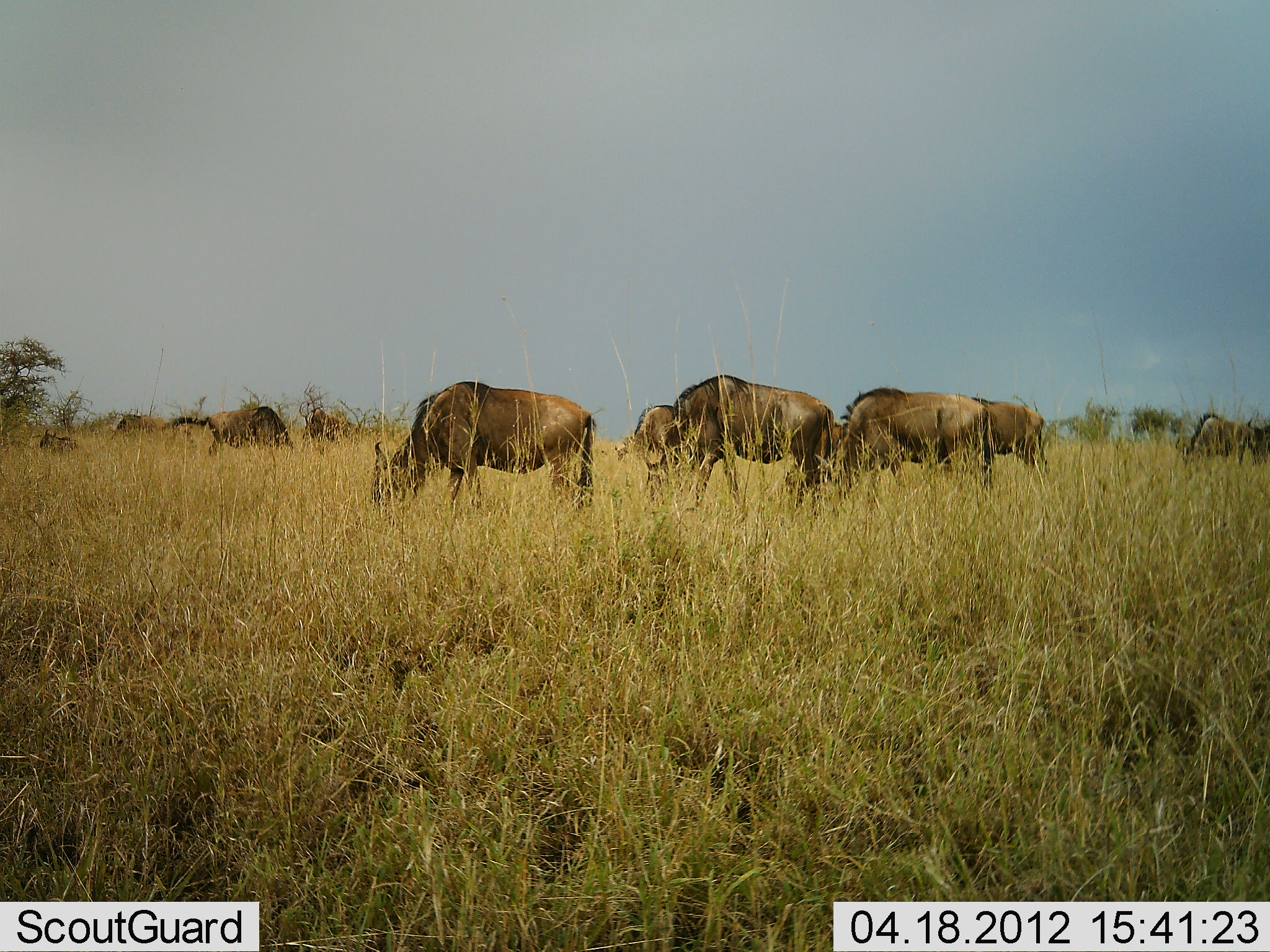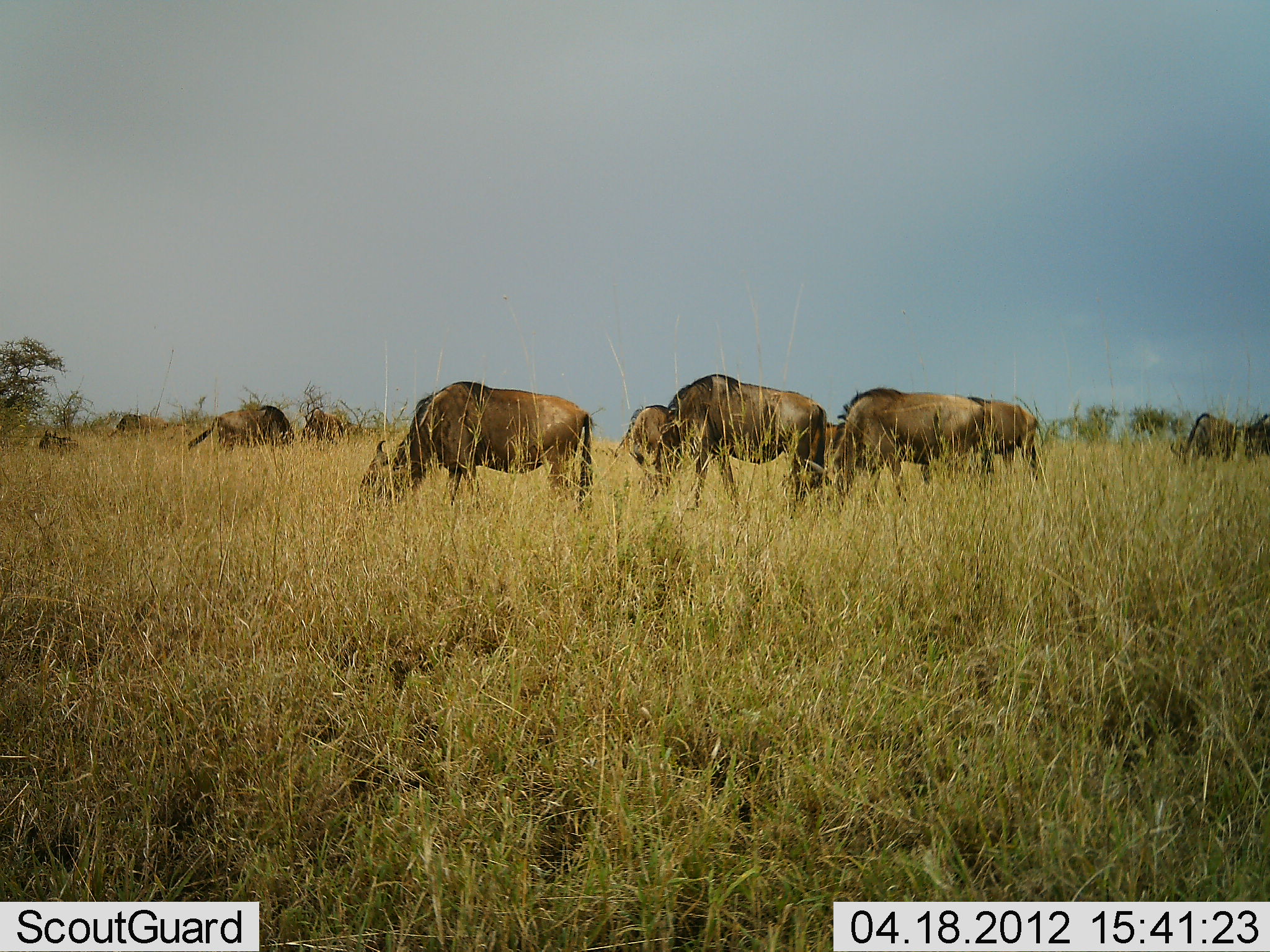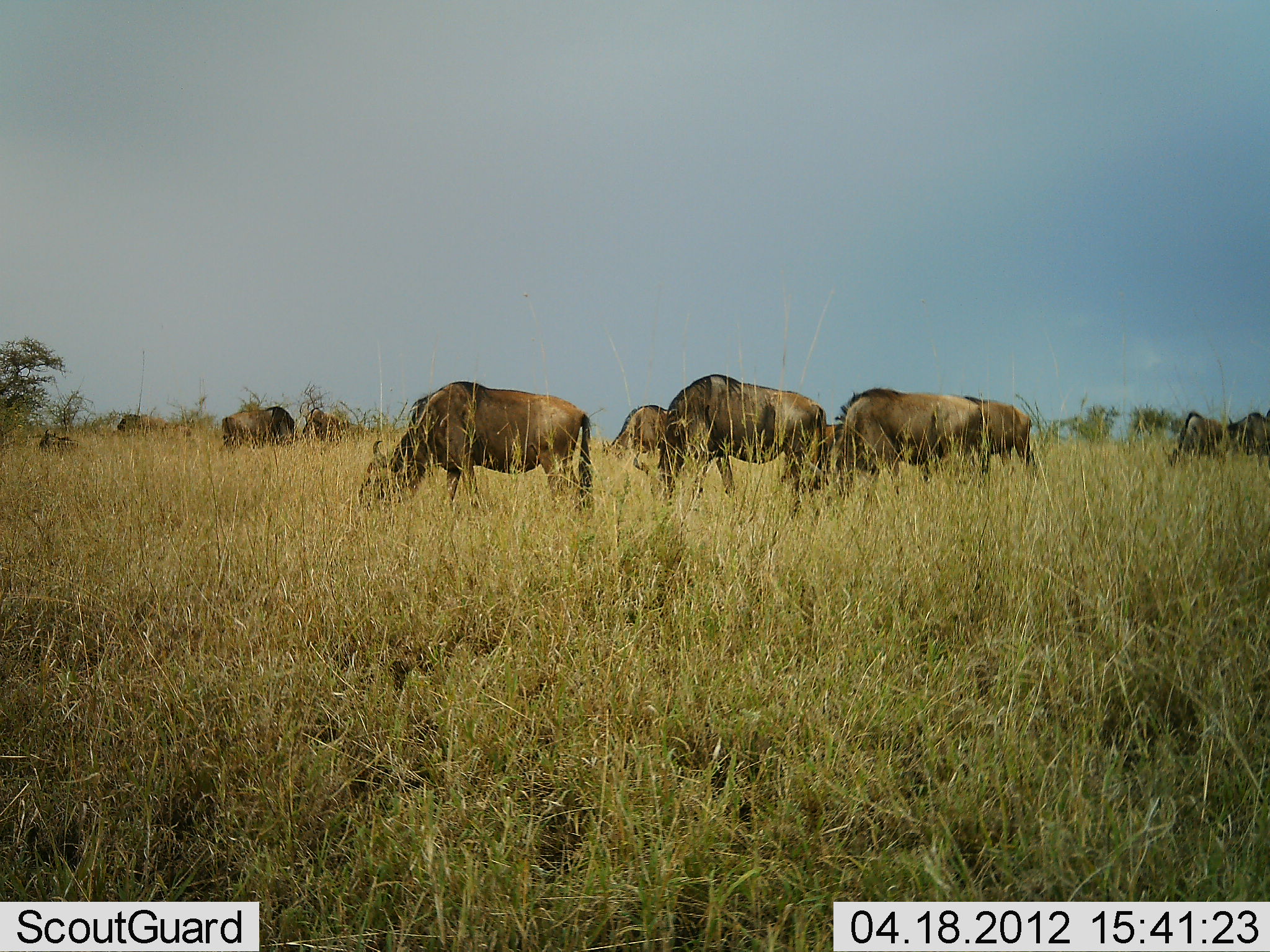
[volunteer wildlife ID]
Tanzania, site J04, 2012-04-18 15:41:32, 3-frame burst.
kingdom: Animalia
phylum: Chordata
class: Mammalia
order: Artiodactyla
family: Bovidae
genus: Connochaetes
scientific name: Connochaetes taurinus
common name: blue wildebeest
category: wildebeest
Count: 9.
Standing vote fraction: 45%.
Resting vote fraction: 27%.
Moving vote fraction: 9%.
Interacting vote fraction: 0%.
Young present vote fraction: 0%.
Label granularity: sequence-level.